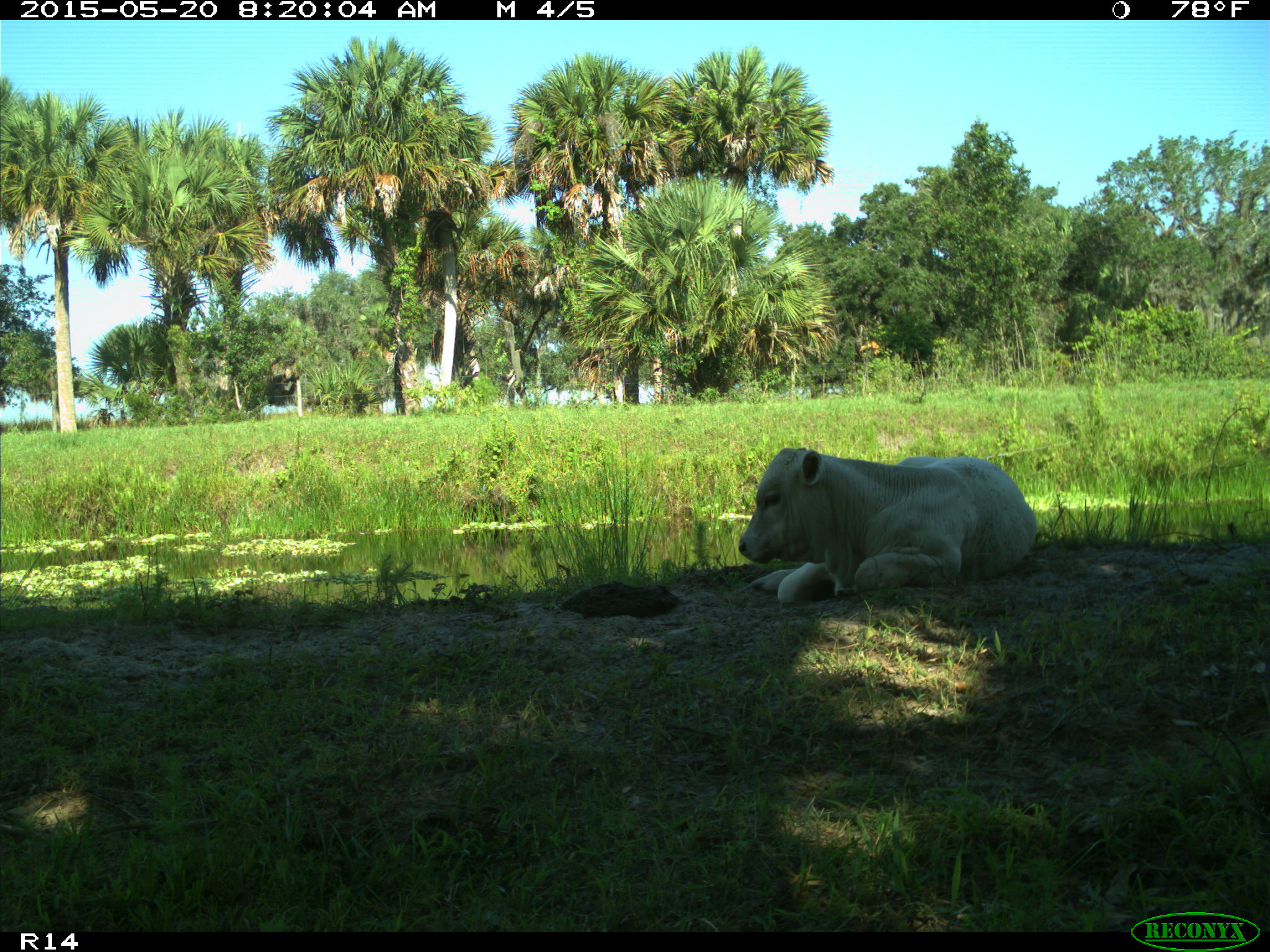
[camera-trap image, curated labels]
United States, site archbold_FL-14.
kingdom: Animalia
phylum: Chordata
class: Mammalia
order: Artiodactyla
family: Bovidae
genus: Bos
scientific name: Bos taurus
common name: domestic cow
Bos taurus (domestic cow).